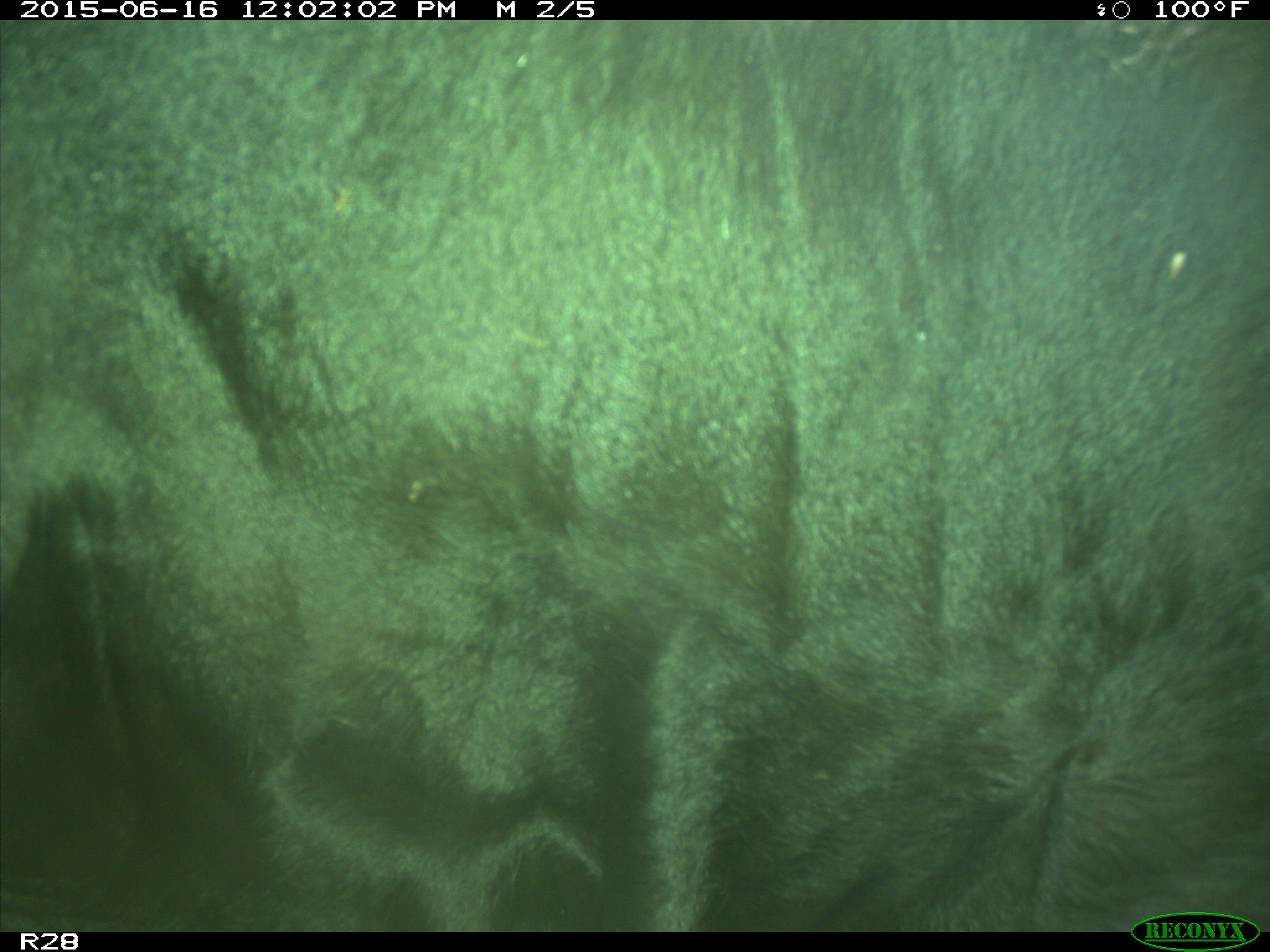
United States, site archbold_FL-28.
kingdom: Animalia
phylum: Chordata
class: Mammalia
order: Artiodactyla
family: Bovidae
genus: Bos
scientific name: Bos taurus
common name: domestic cow